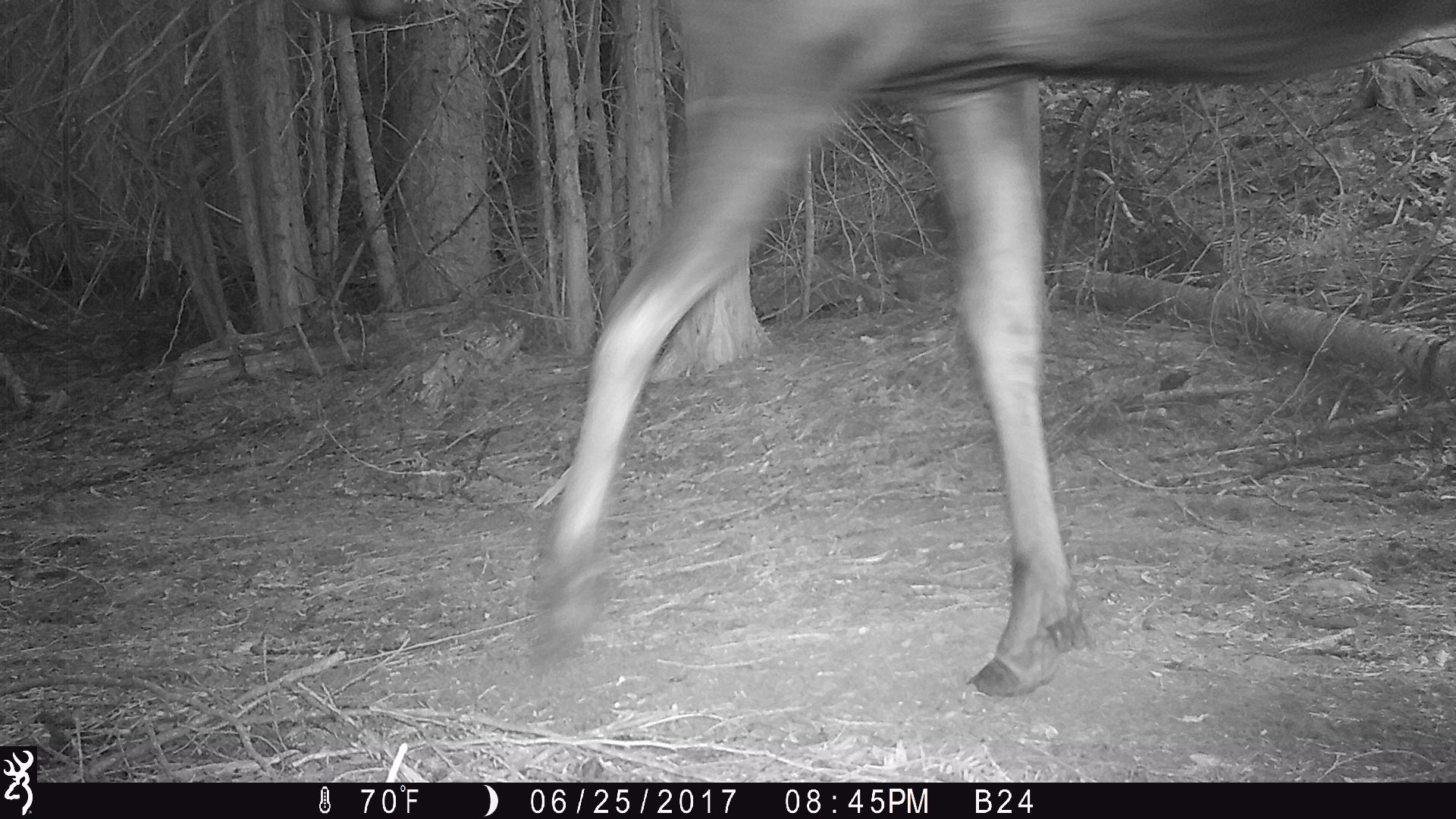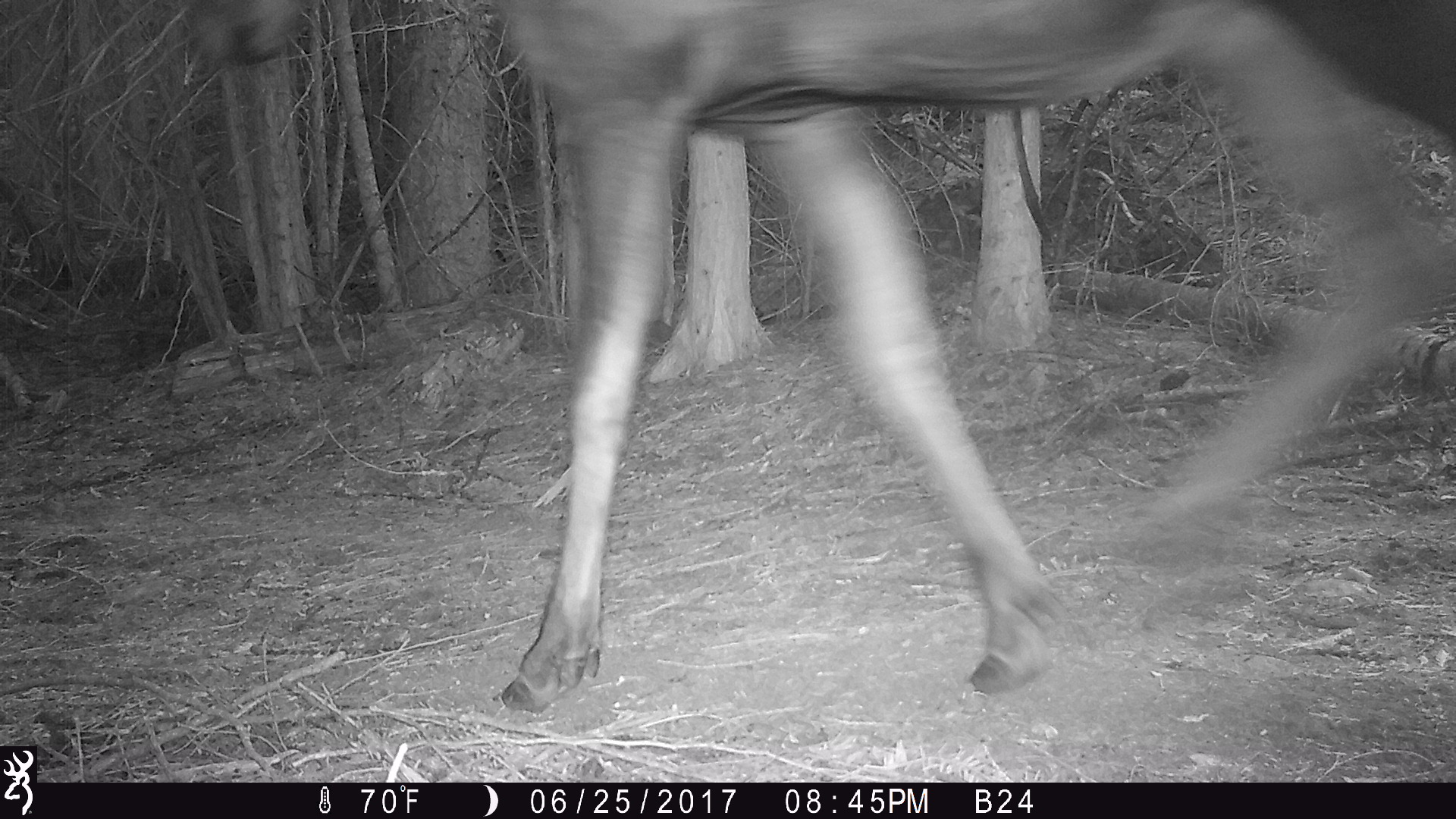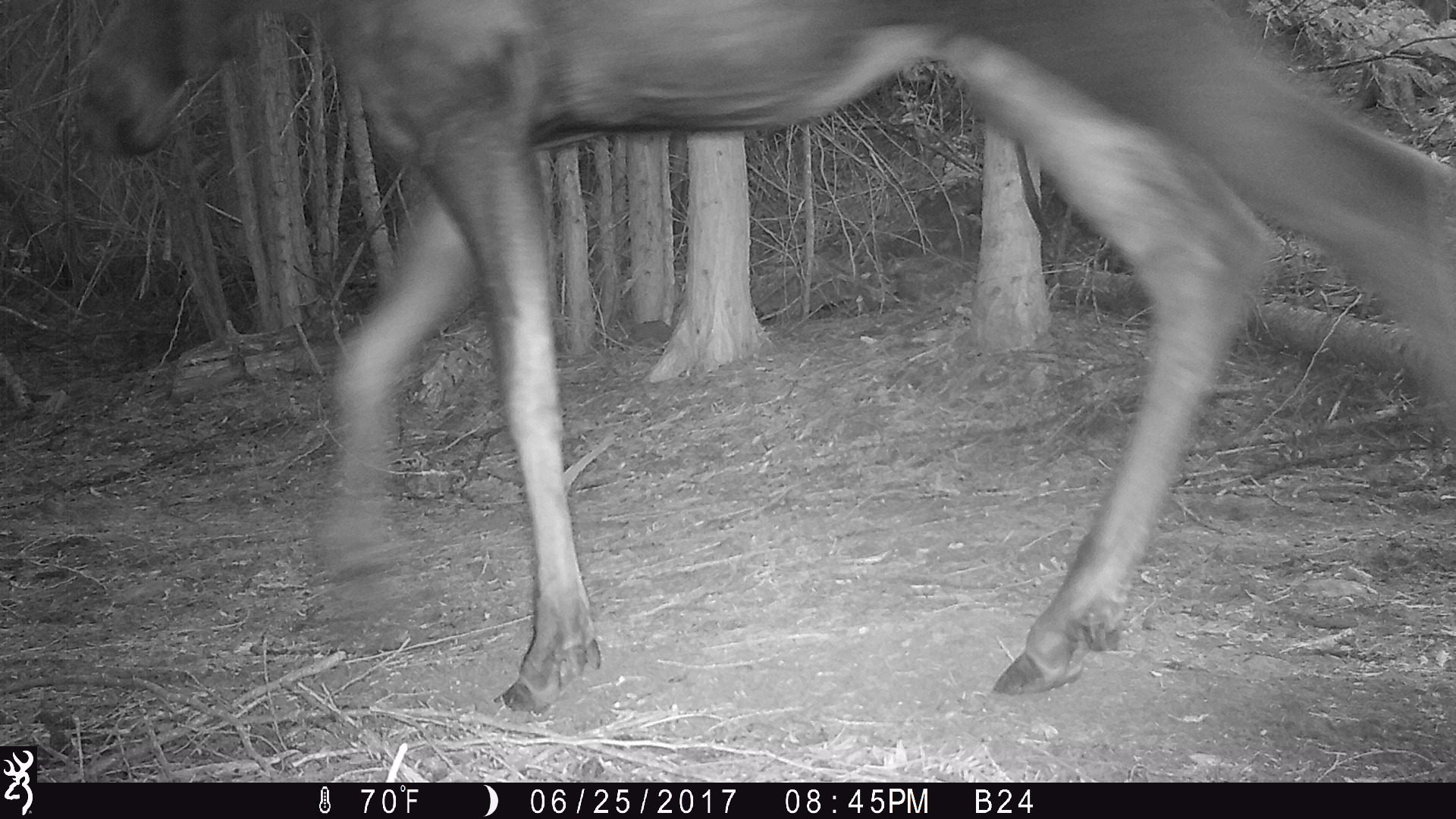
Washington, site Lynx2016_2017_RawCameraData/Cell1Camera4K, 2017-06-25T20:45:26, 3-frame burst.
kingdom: Animalia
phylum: Chordata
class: Mammalia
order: Artiodactyla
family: Cervidae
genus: Alces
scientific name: Alces alces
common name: moose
Alces alces (moose). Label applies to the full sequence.